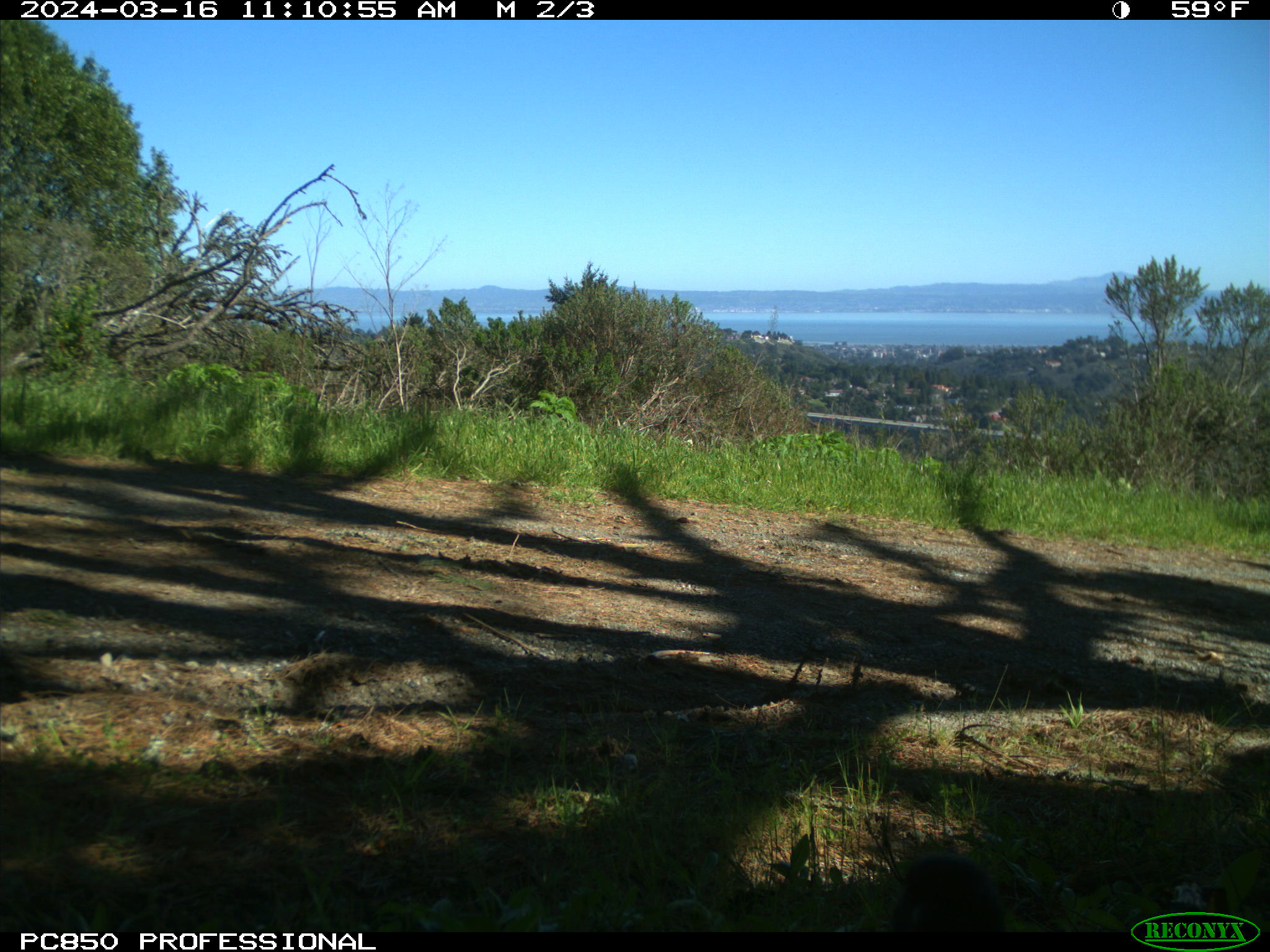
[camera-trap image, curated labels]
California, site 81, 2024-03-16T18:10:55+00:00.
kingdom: Animalia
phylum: Chordata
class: Aves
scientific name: Aves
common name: bird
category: unknown bird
Unknown bird (bird) (Aves).